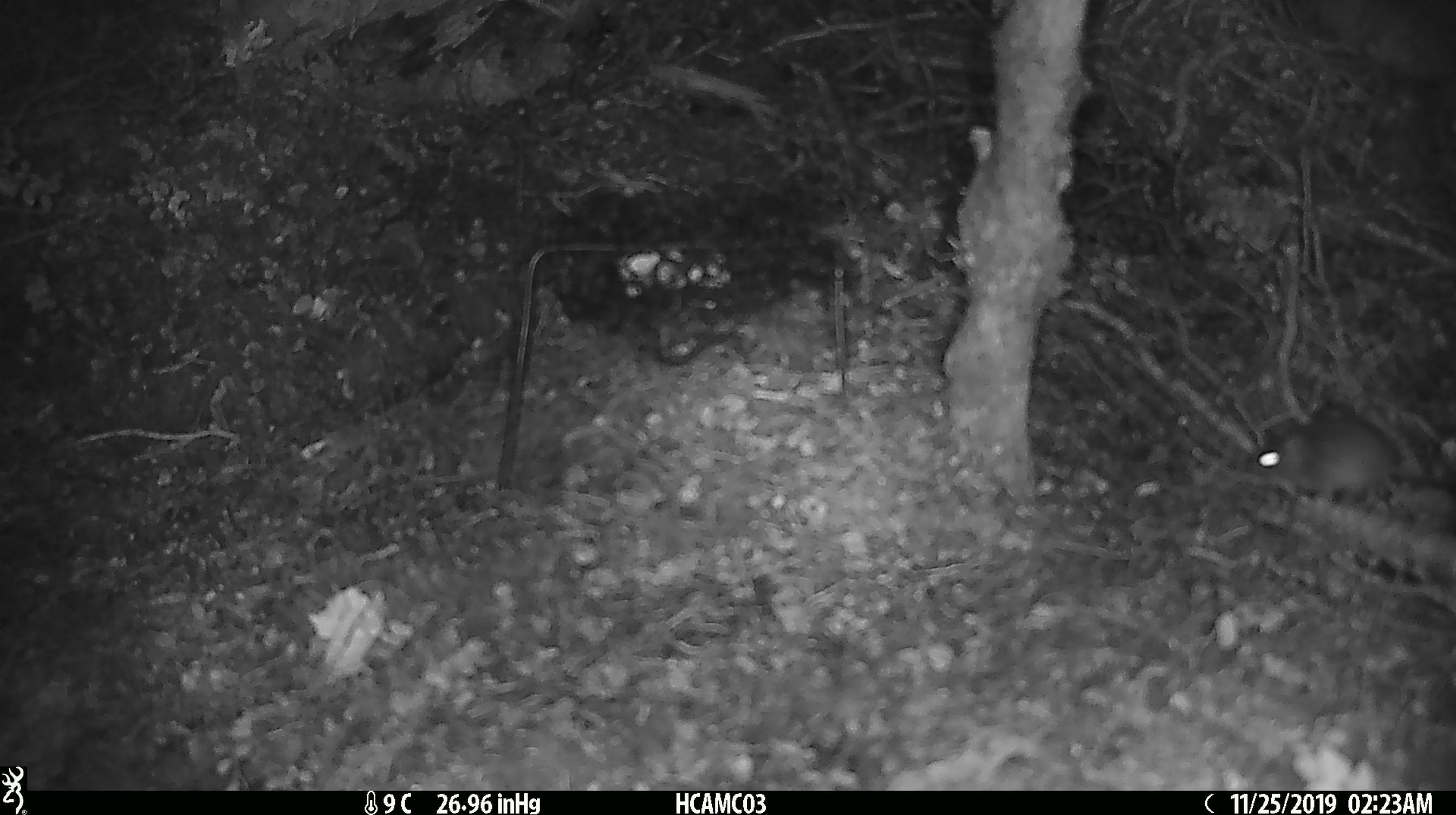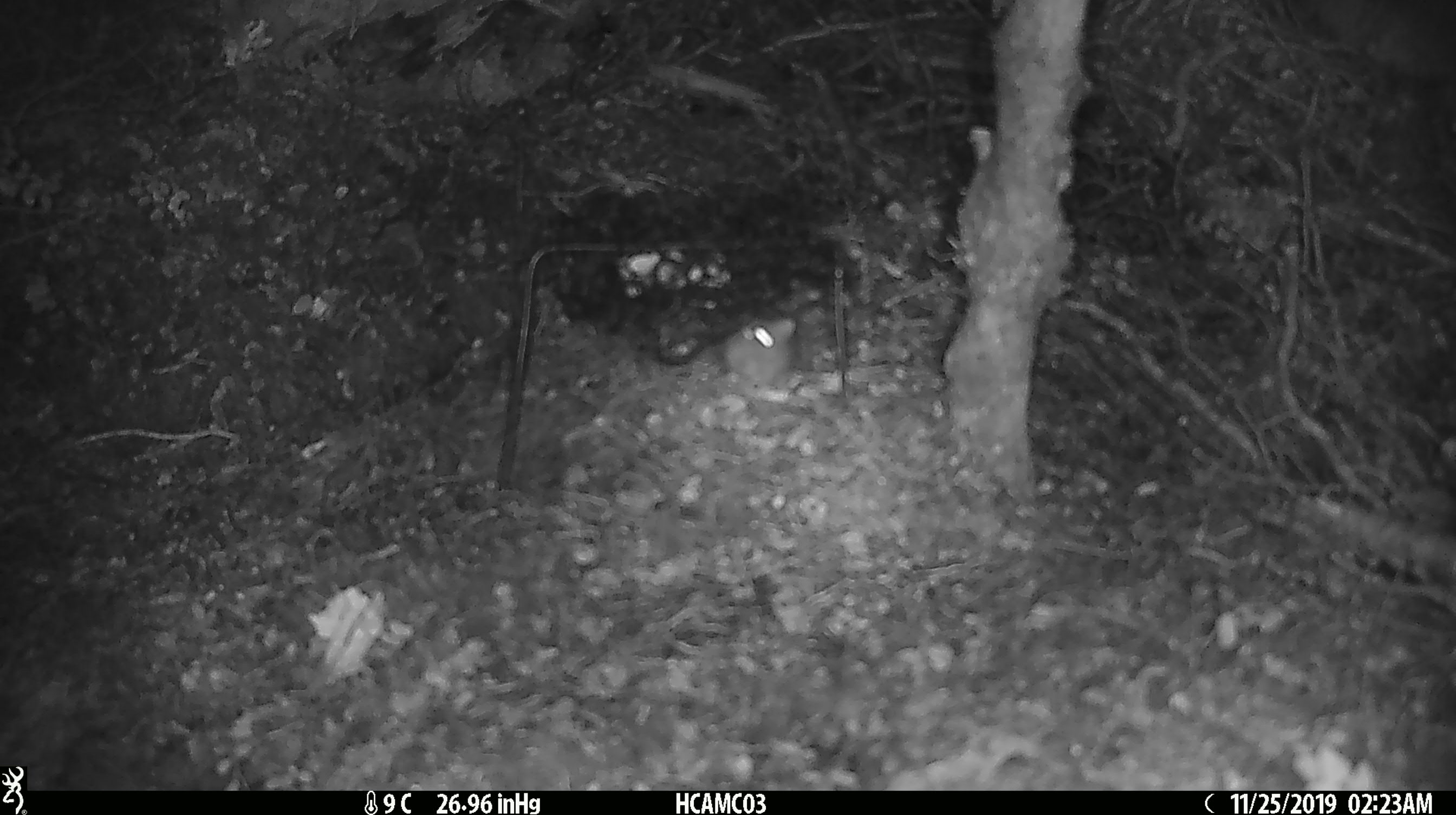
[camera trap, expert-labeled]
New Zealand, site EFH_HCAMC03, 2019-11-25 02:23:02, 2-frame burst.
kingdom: Animalia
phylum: Chordata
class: Mammalia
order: Rodentia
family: Muridae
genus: Mus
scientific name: Mus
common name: mouse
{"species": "mouse (Mus)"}